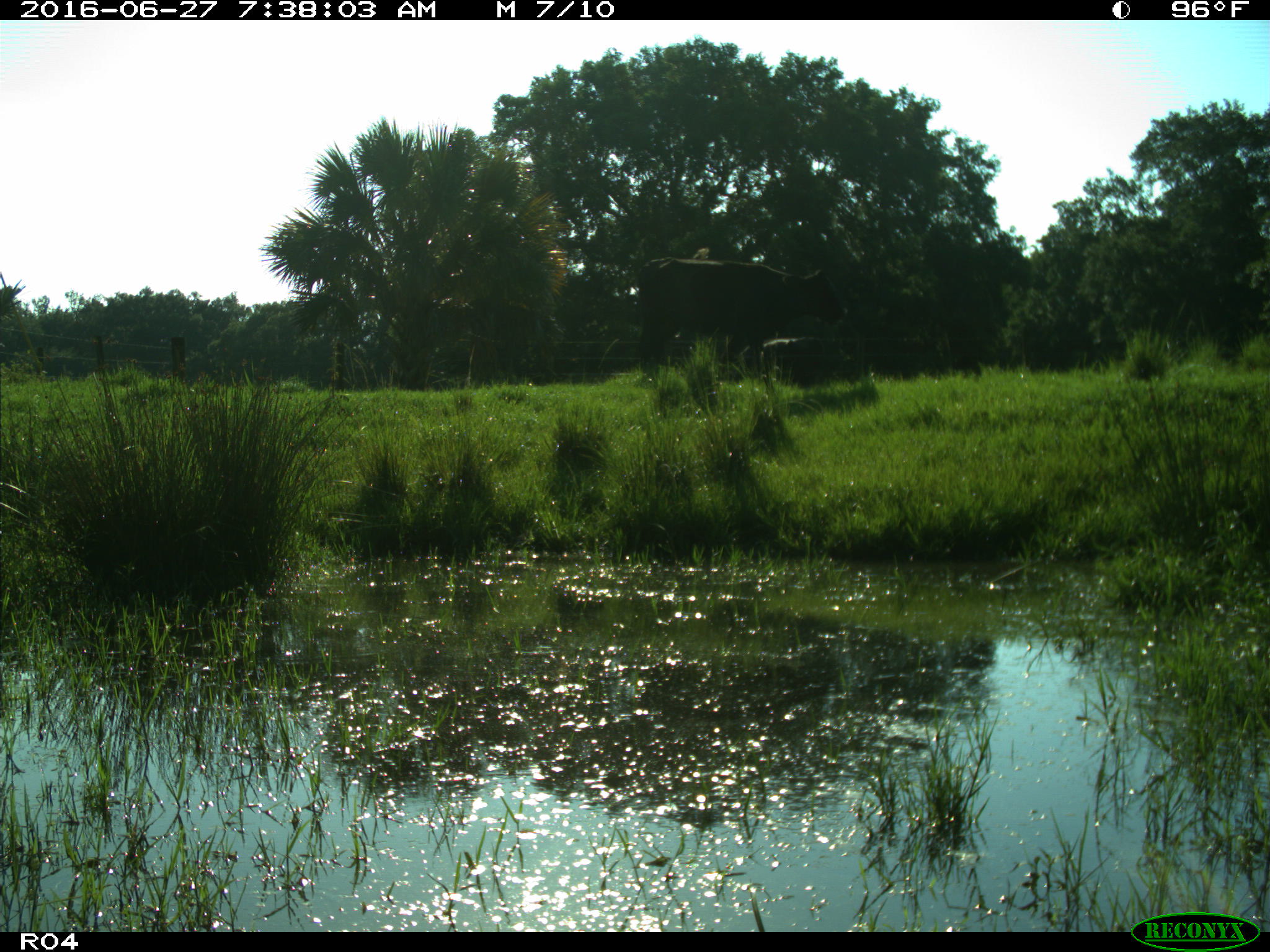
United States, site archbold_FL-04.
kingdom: Animalia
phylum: Chordata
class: Mammalia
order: Artiodactyla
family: Bovidae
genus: Bos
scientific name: Bos taurus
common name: domestic cow